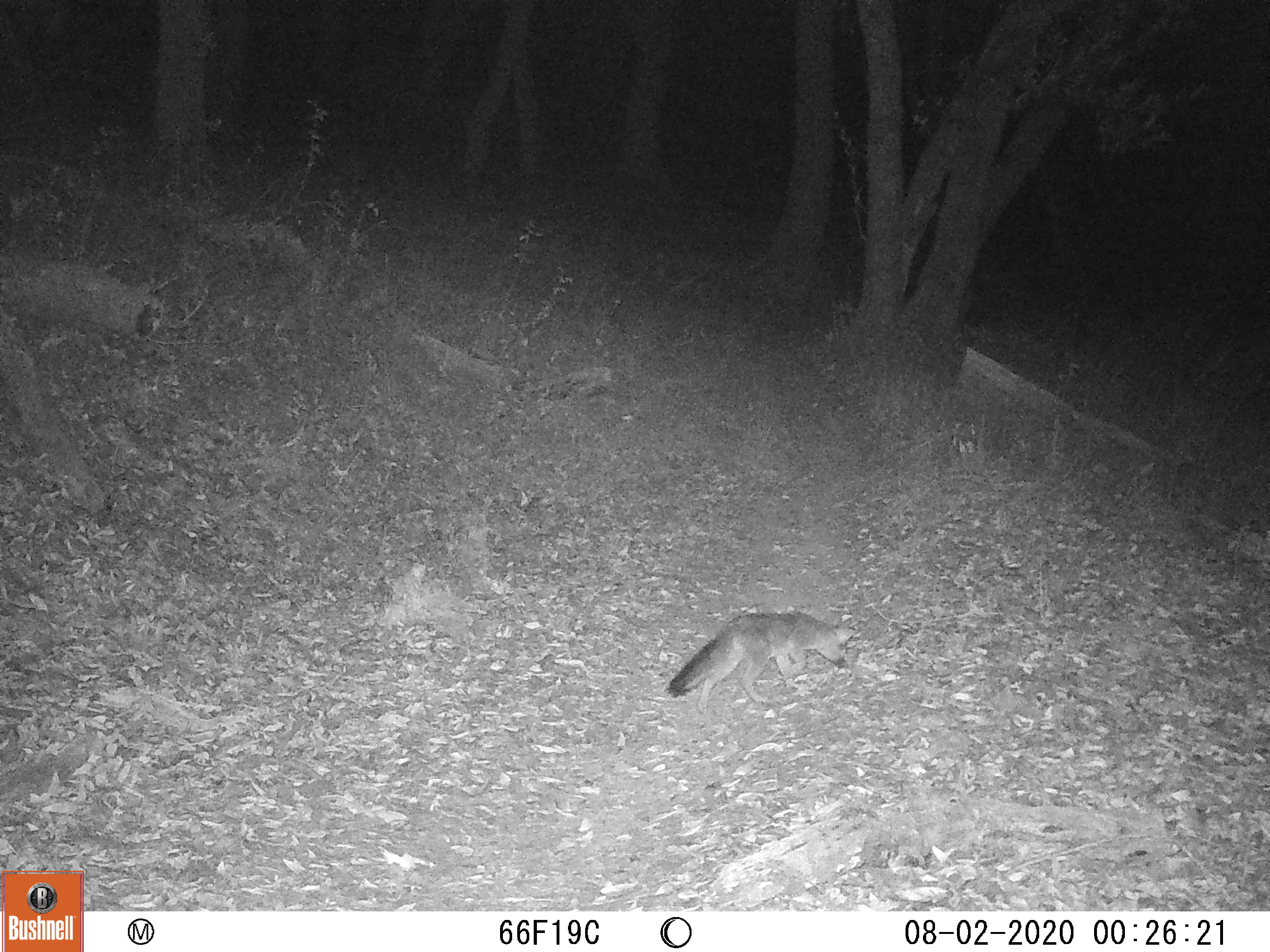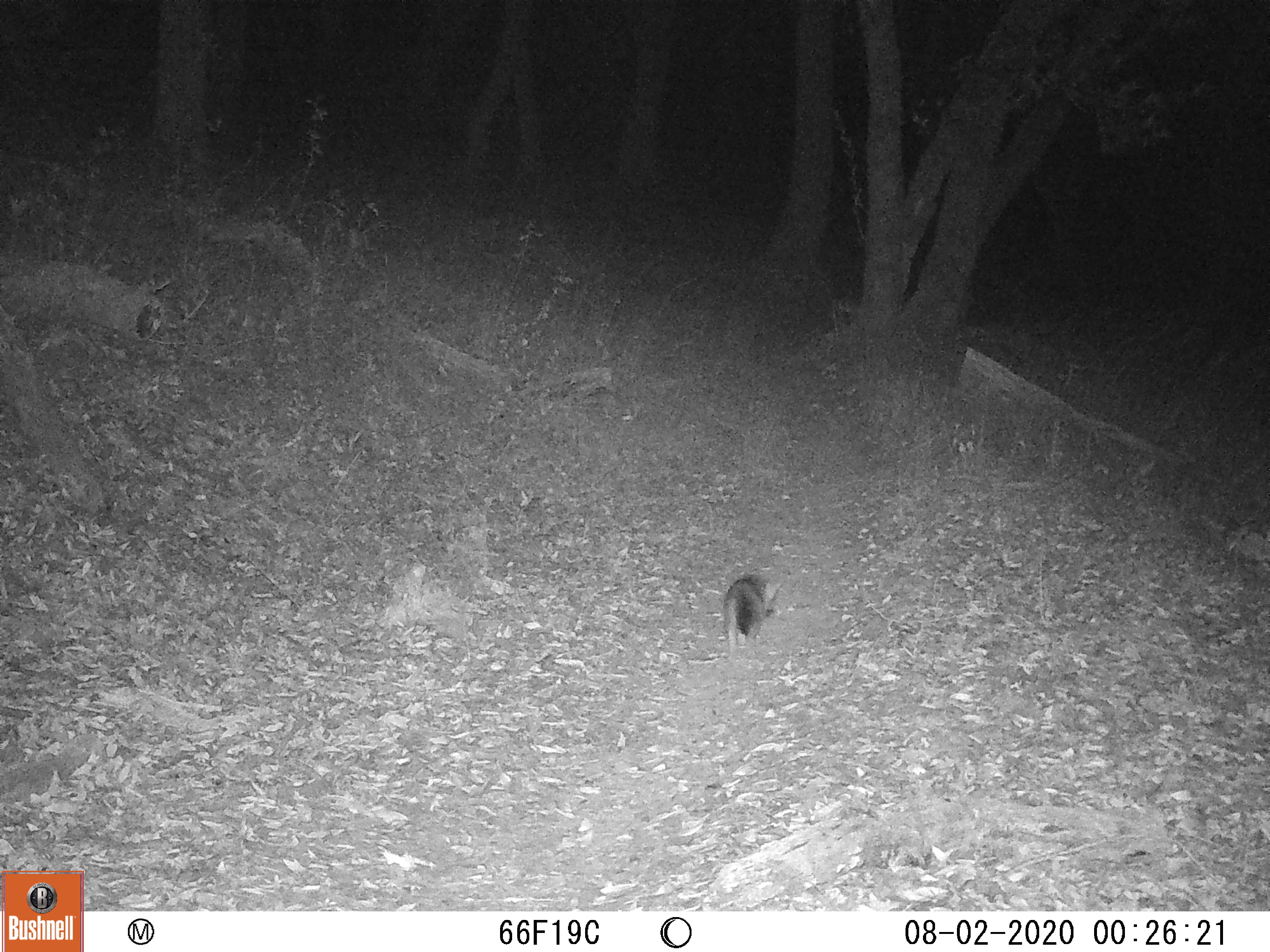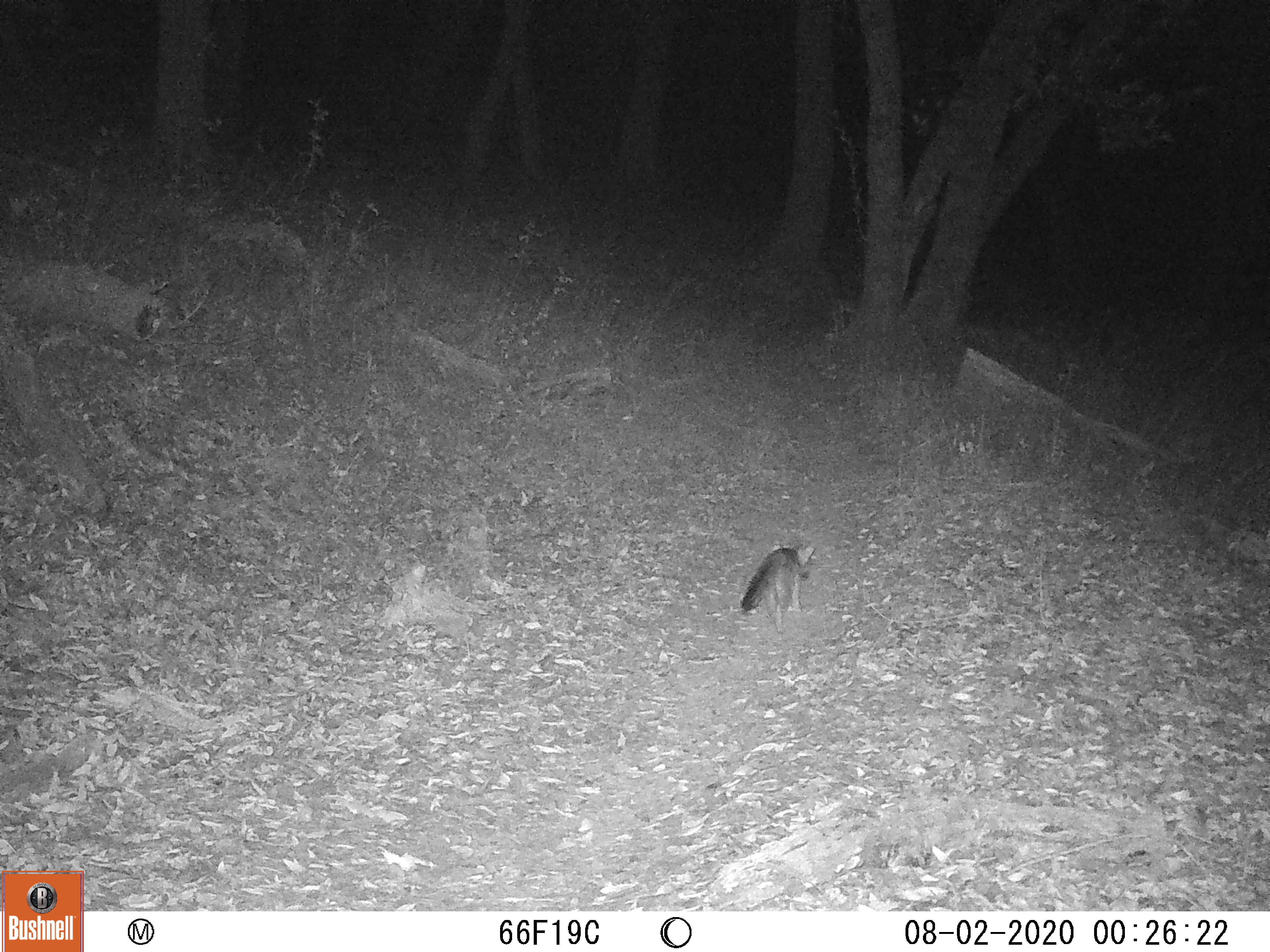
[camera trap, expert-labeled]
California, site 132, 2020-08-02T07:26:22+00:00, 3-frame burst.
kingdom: Animalia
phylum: Chordata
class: Mammalia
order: Carnivora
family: Canidae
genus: Urocyon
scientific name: Urocyon cinereoargenteus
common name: gray fox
Gray fox (Urocyon cinereoargenteus).